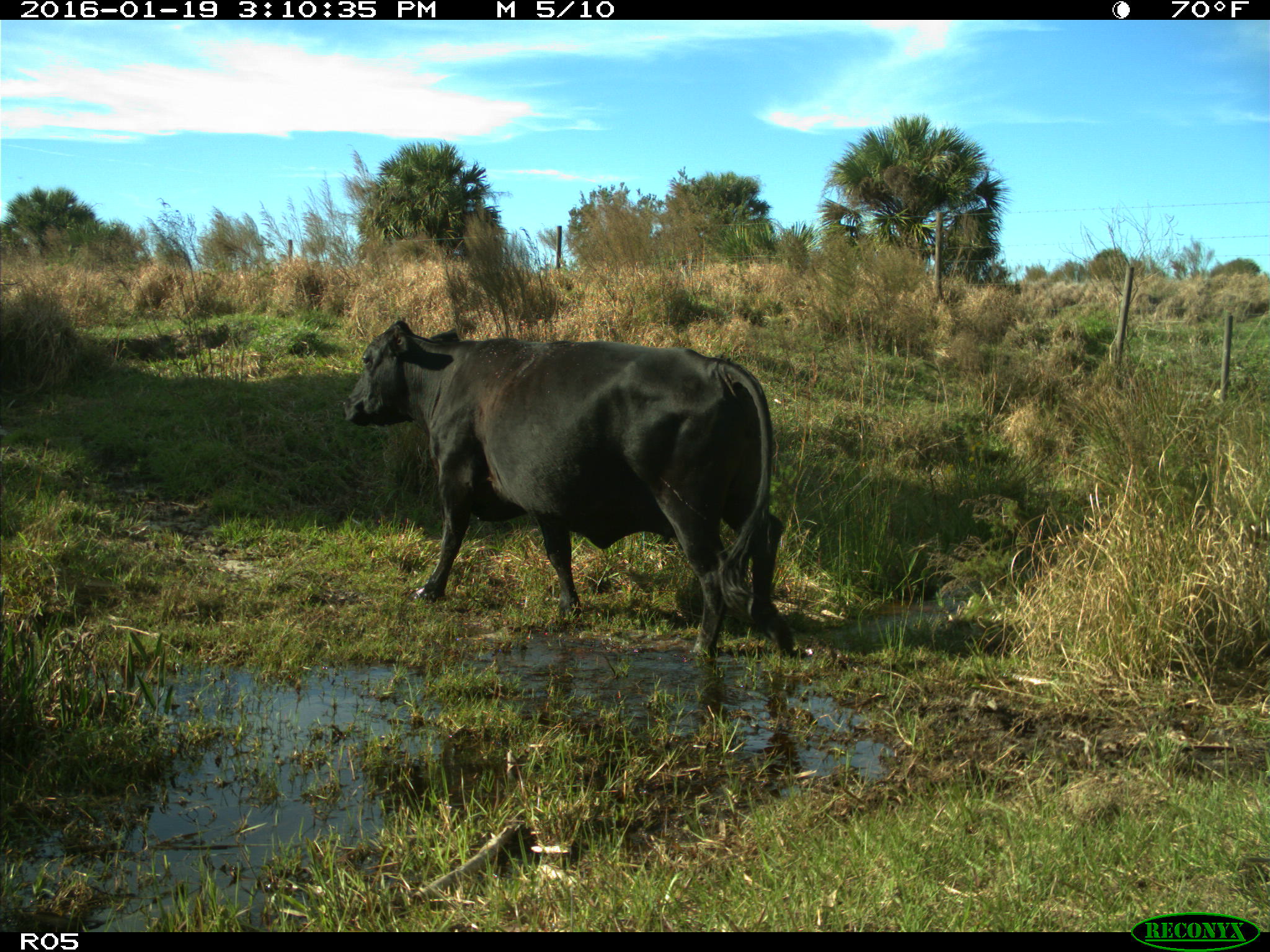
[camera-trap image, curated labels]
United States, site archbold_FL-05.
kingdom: Animalia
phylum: Chordata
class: Mammalia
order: Artiodactyla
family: Bovidae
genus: Bos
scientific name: Bos taurus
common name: domestic cow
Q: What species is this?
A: Bos taurus (domestic cow).